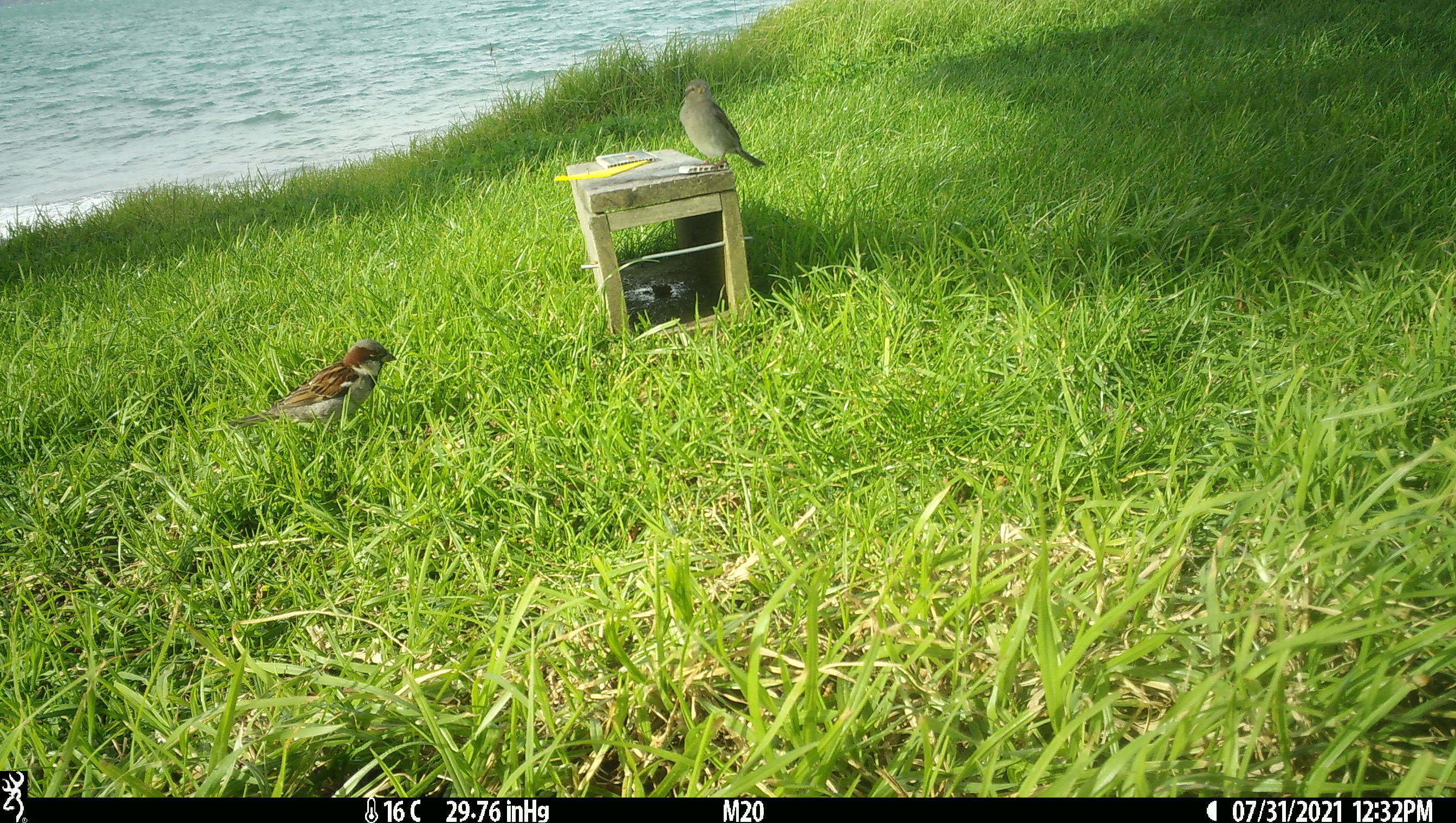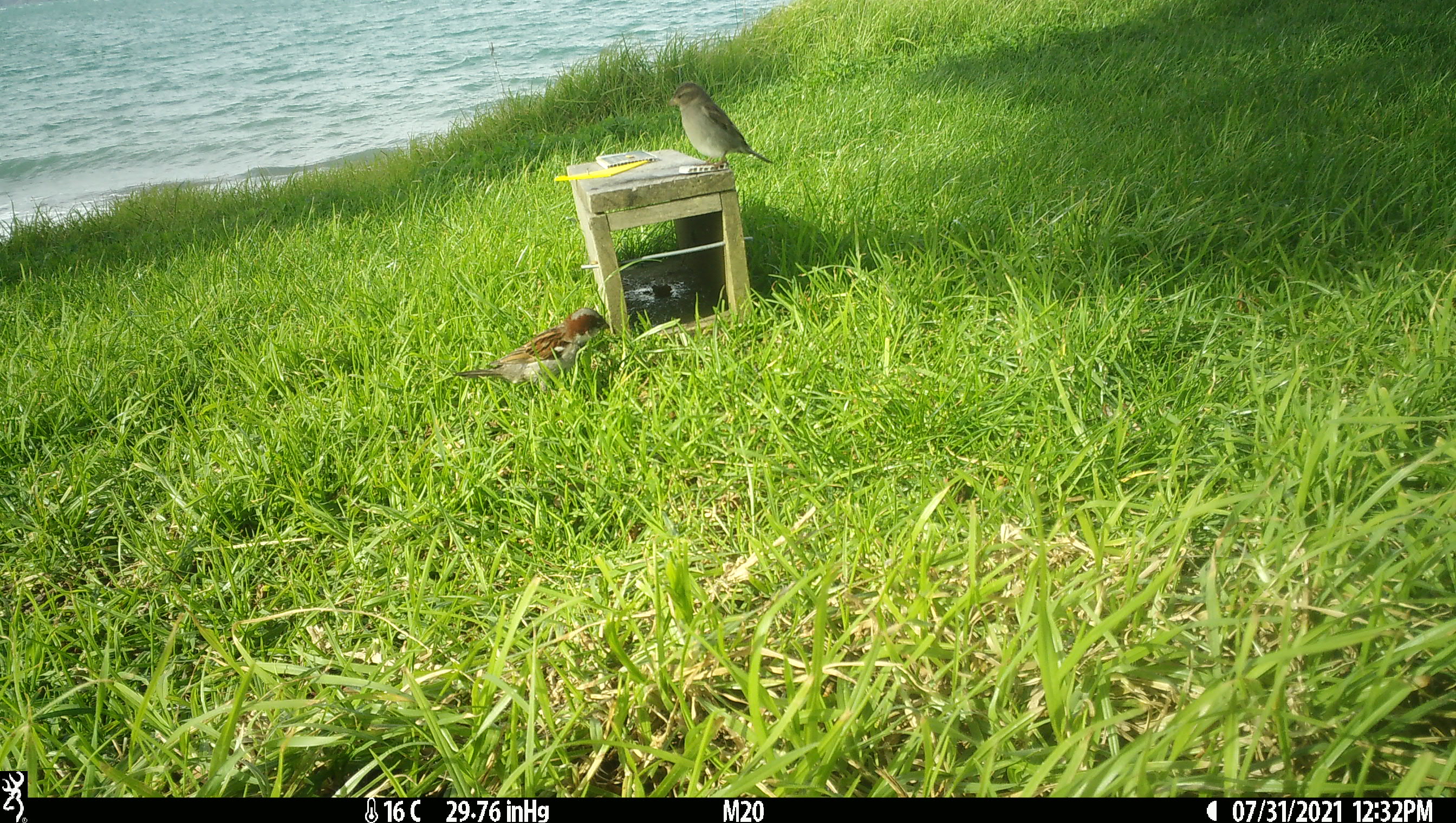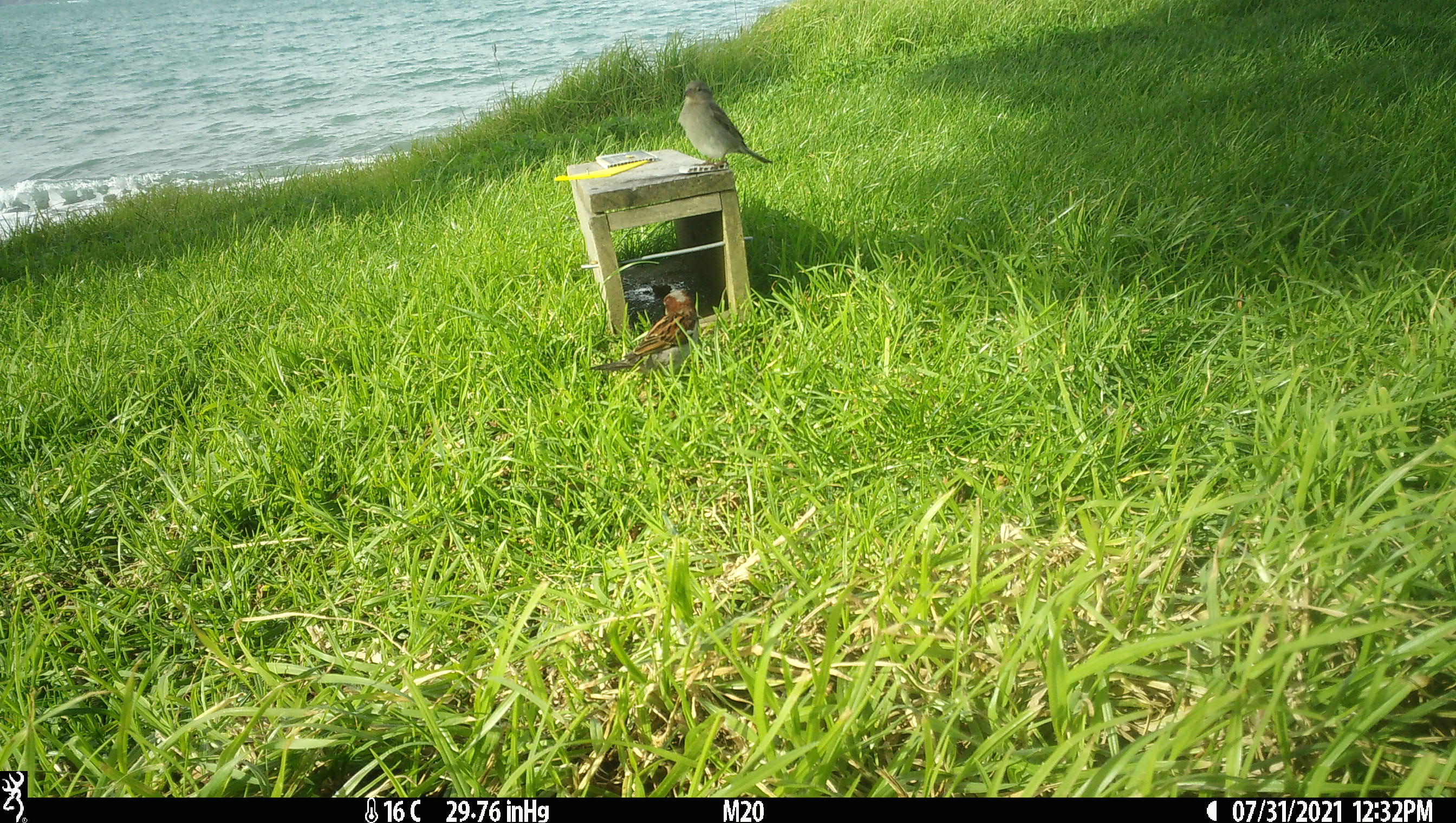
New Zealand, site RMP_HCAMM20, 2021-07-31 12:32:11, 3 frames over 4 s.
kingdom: Animalia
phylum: Chordata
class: Aves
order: Passeriformes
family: Passeridae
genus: Passer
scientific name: Passer domesticus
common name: house sparrow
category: sparrow